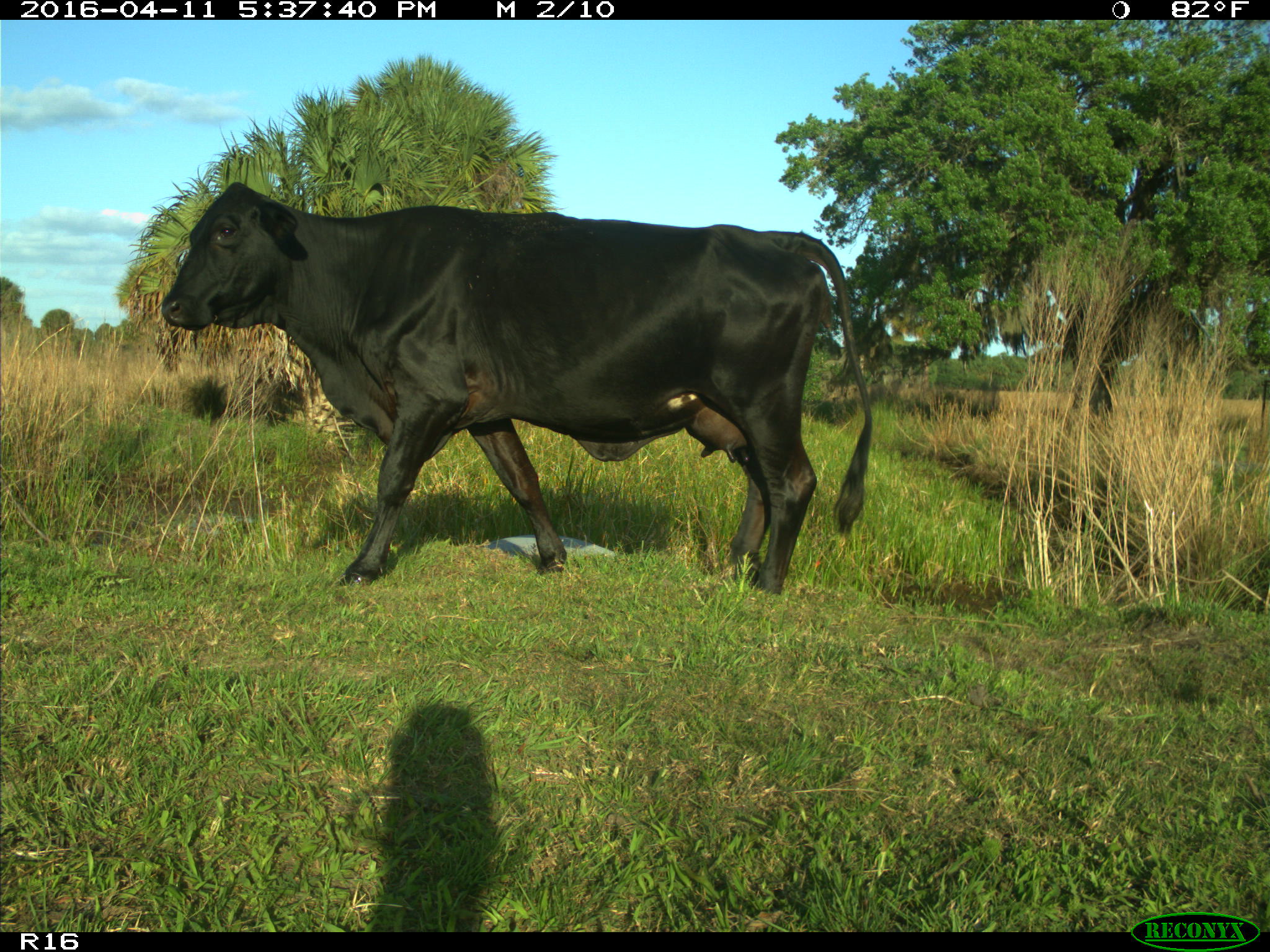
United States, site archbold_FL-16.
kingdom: Animalia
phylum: Chordata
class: Mammalia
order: Artiodactyla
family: Bovidae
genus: Bos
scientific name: Bos taurus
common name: domestic cow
Bos taurus (domestic cow).